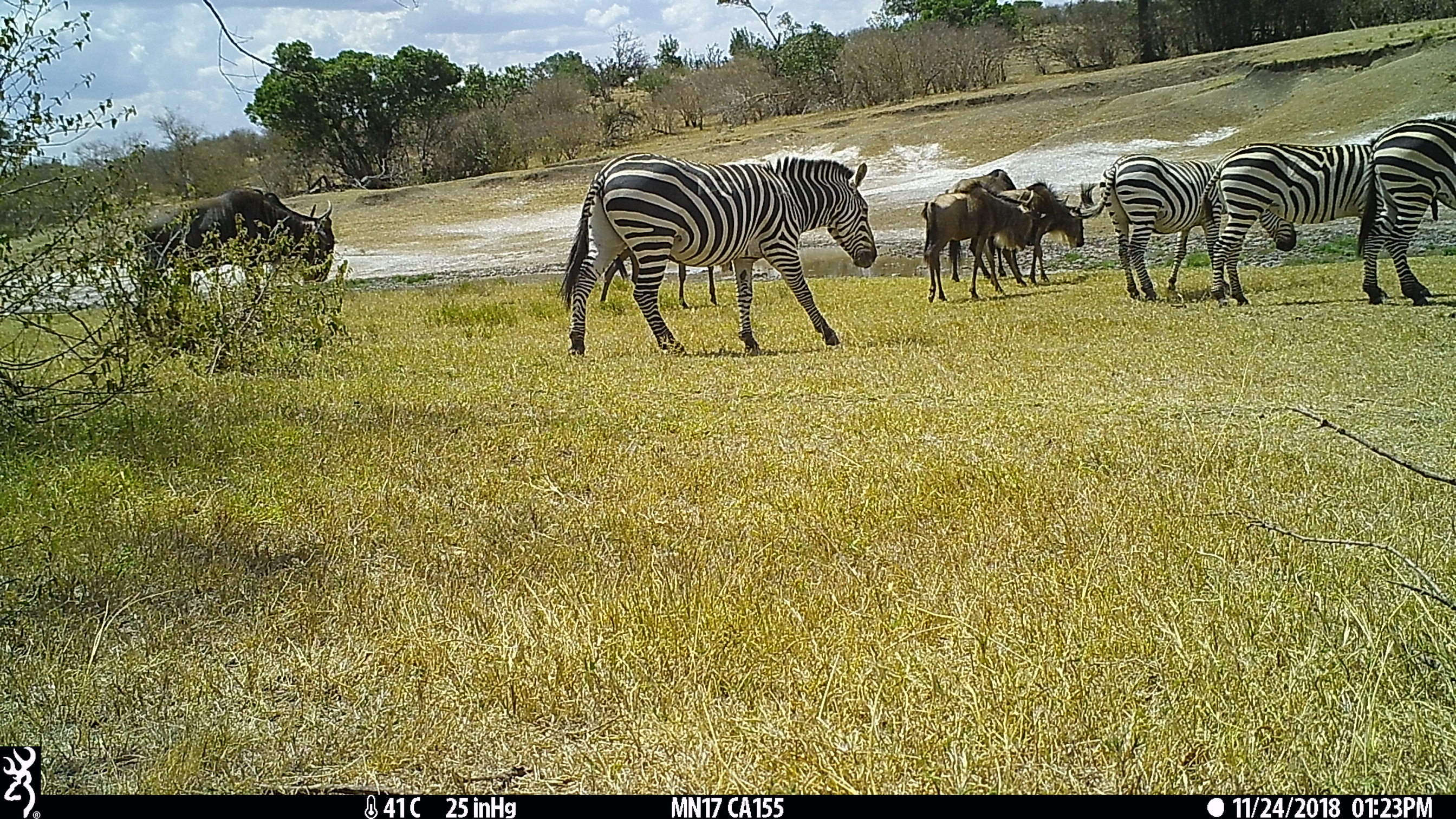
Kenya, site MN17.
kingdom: Animalia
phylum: Chordata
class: Mammalia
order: Artiodactyla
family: Bovidae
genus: Connochaetes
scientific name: Connochaetes taurinus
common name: blue wildebeest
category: wildebeest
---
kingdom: Animalia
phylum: Chordata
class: Mammalia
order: Perissodactyla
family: Equidae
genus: Equus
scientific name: Equus quagga burchellii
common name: burchell's zebra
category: zebra